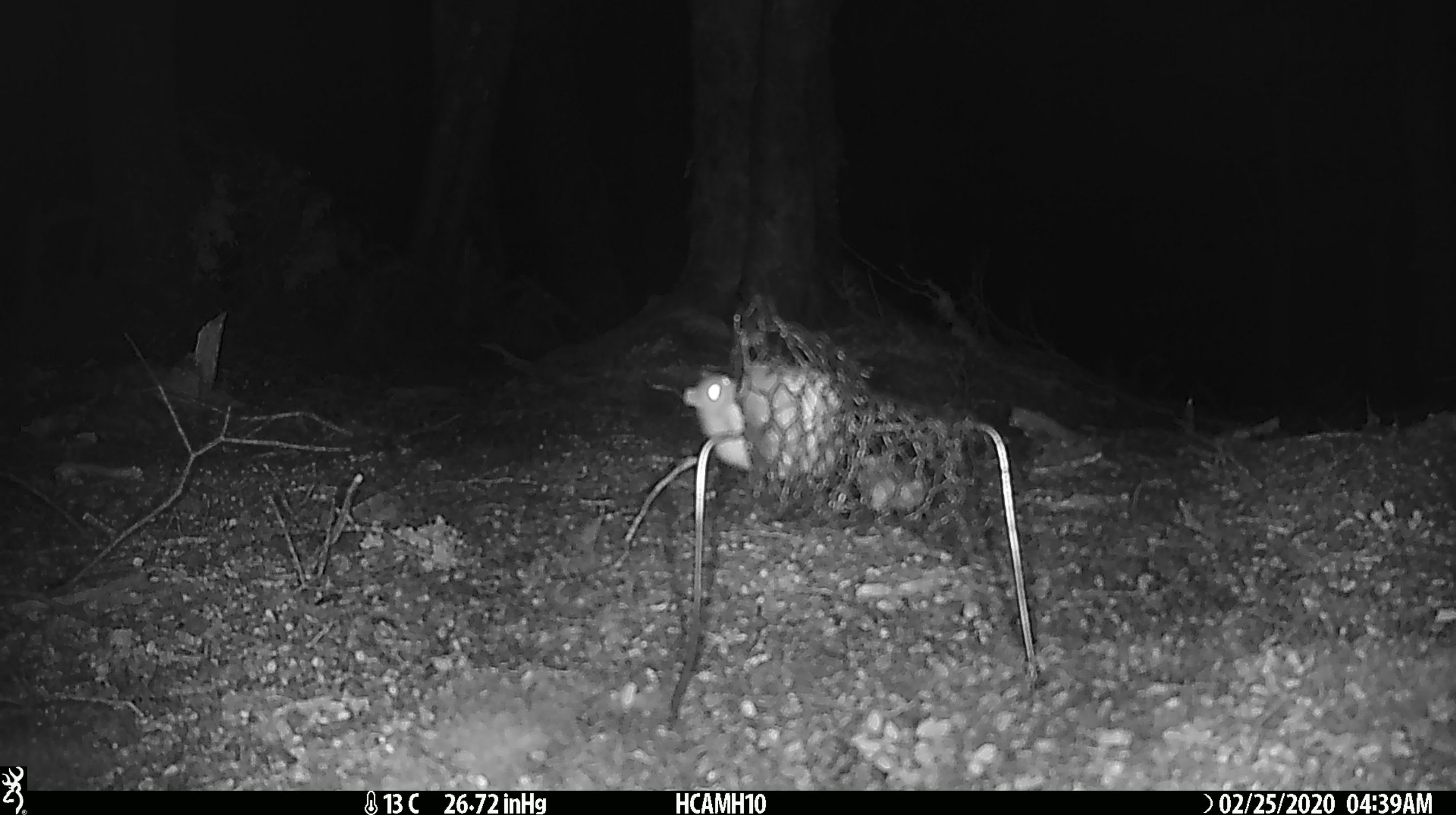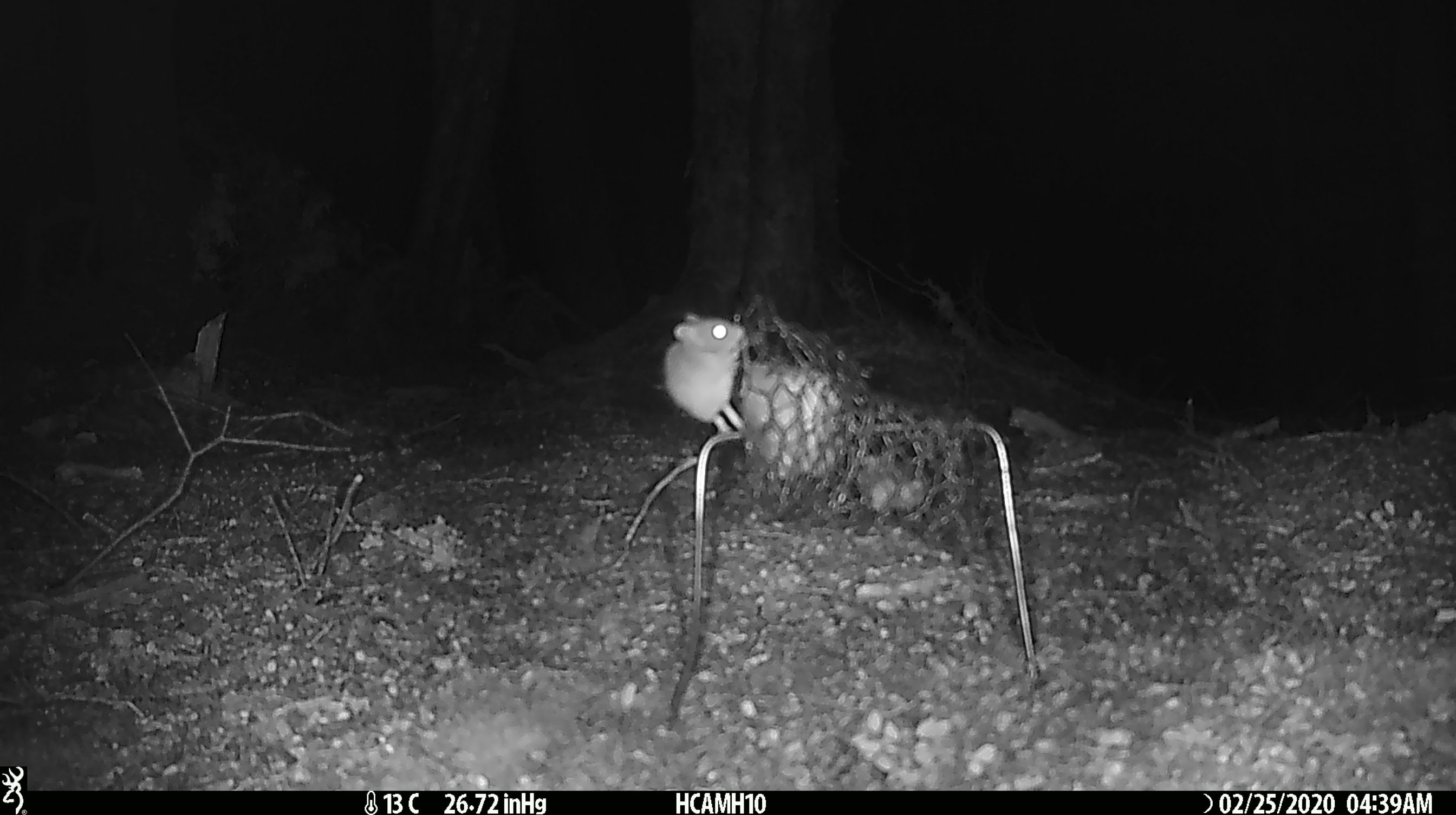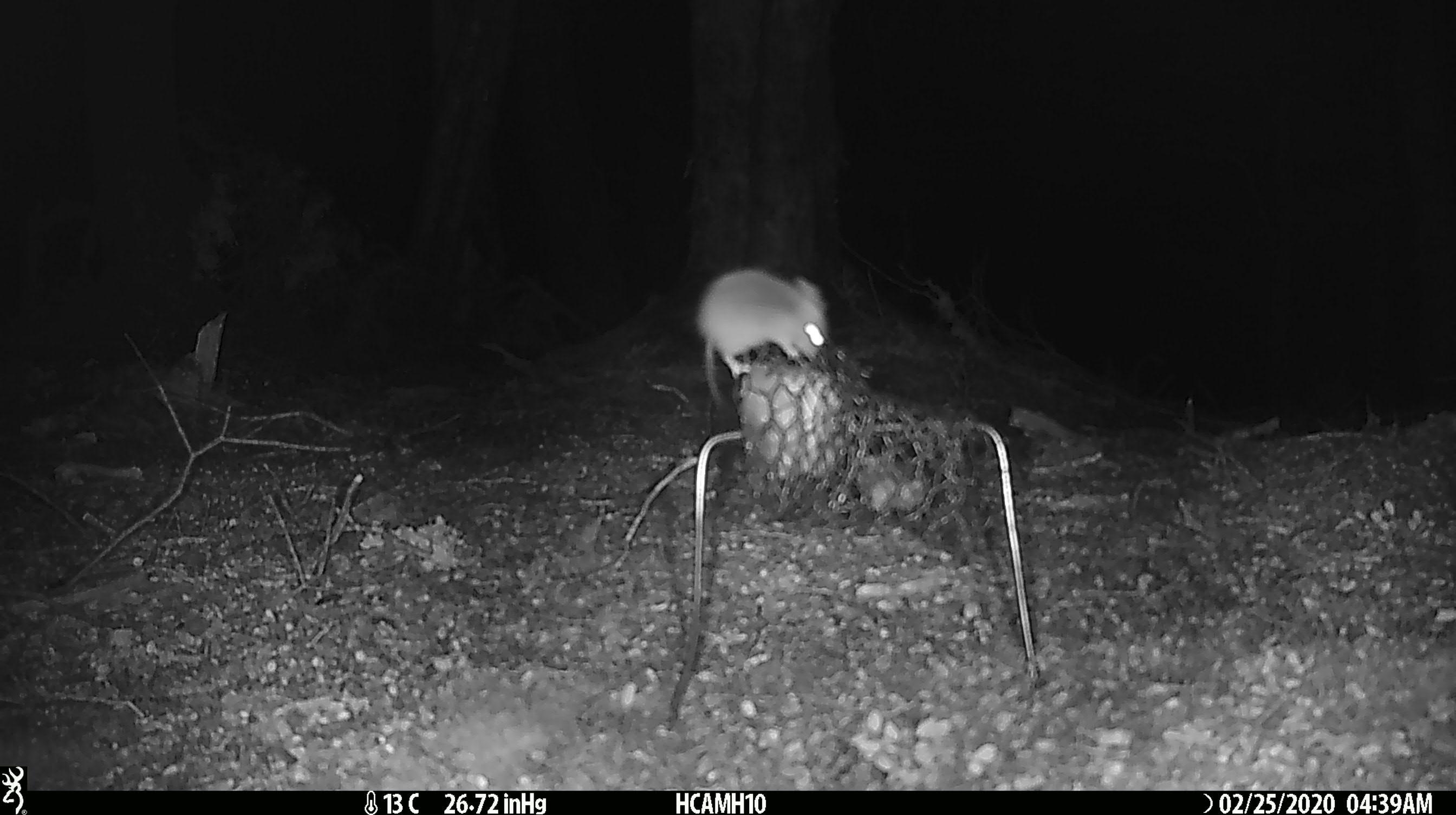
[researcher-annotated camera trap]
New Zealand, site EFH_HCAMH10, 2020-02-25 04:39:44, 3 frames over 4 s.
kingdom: Animalia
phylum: Chordata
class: Mammalia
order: Rodentia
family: Muridae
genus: Mus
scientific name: Mus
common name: mouse